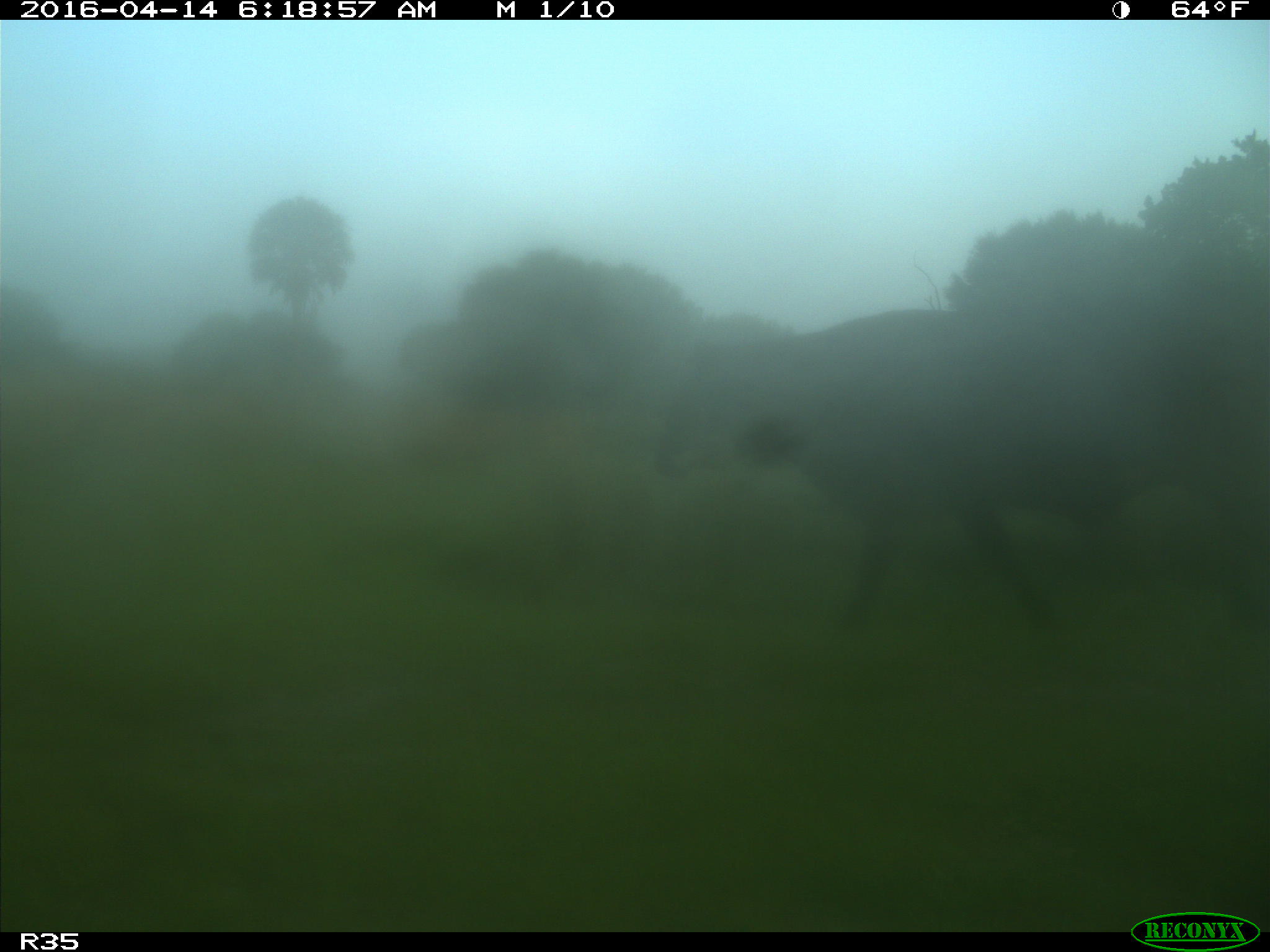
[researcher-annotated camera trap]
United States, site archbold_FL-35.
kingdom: Animalia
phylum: Chordata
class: Mammalia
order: Artiodactyla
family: Bovidae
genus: Bos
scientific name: Bos taurus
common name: domestic cow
Bos taurus (domestic cow).